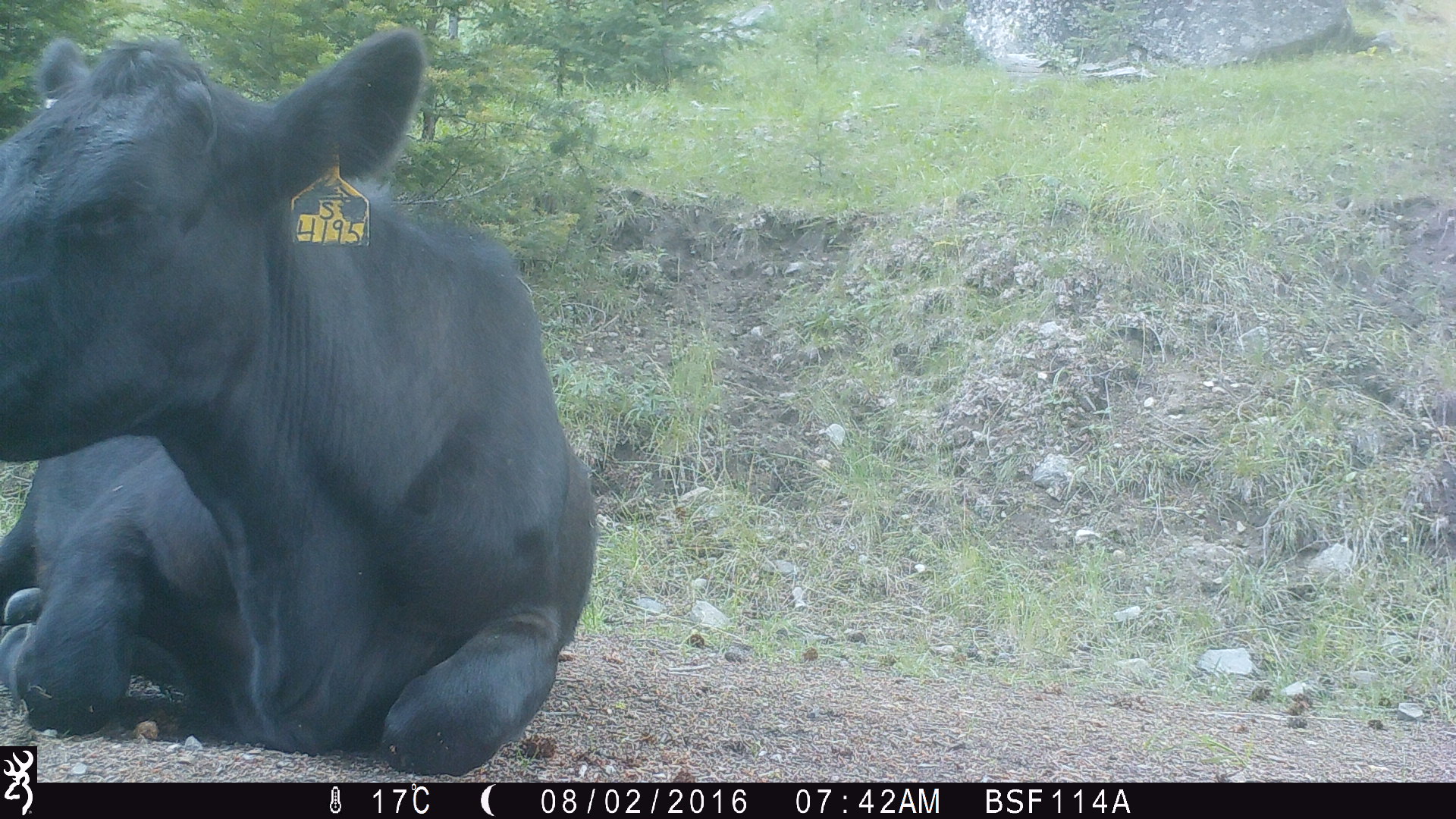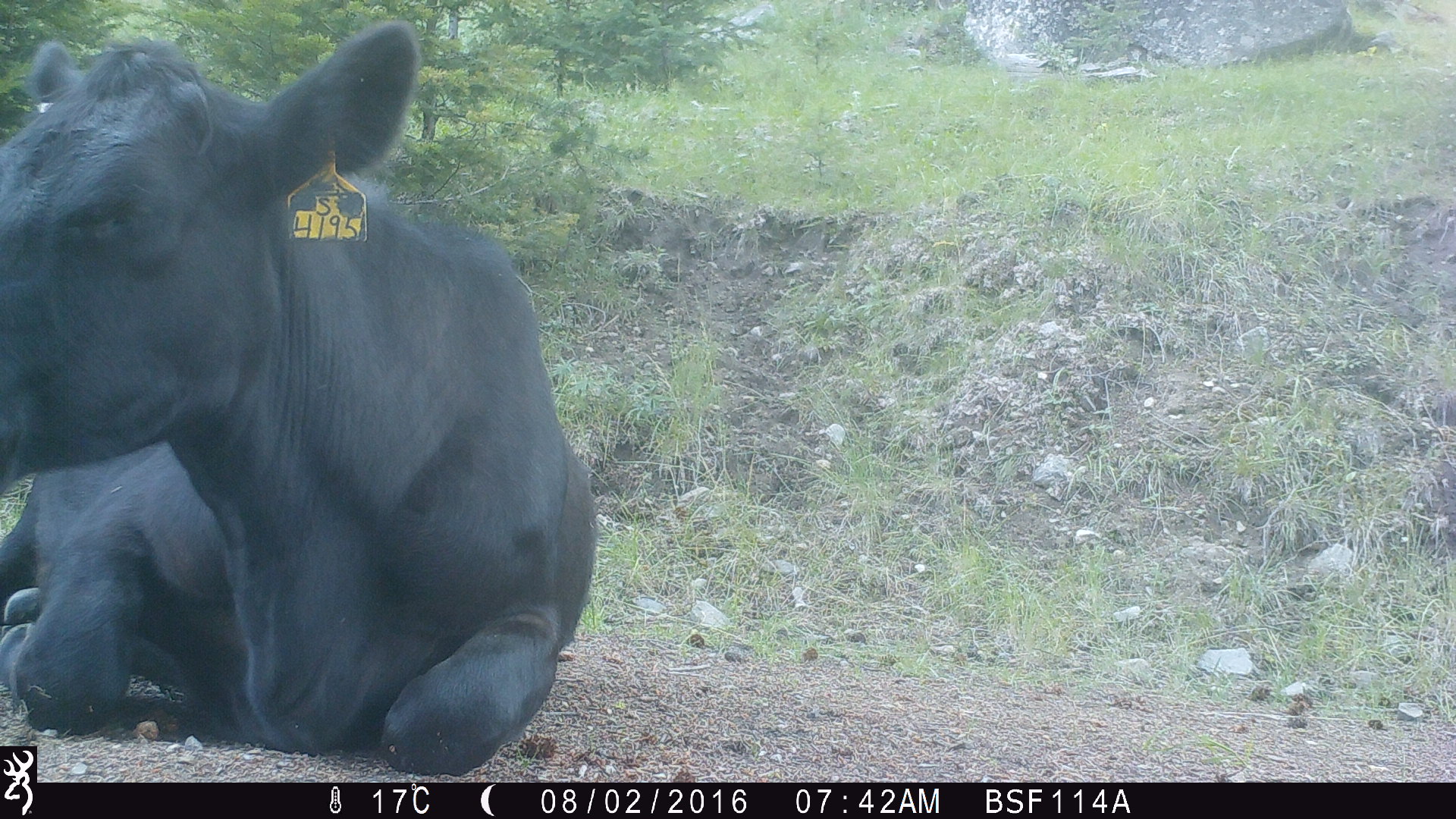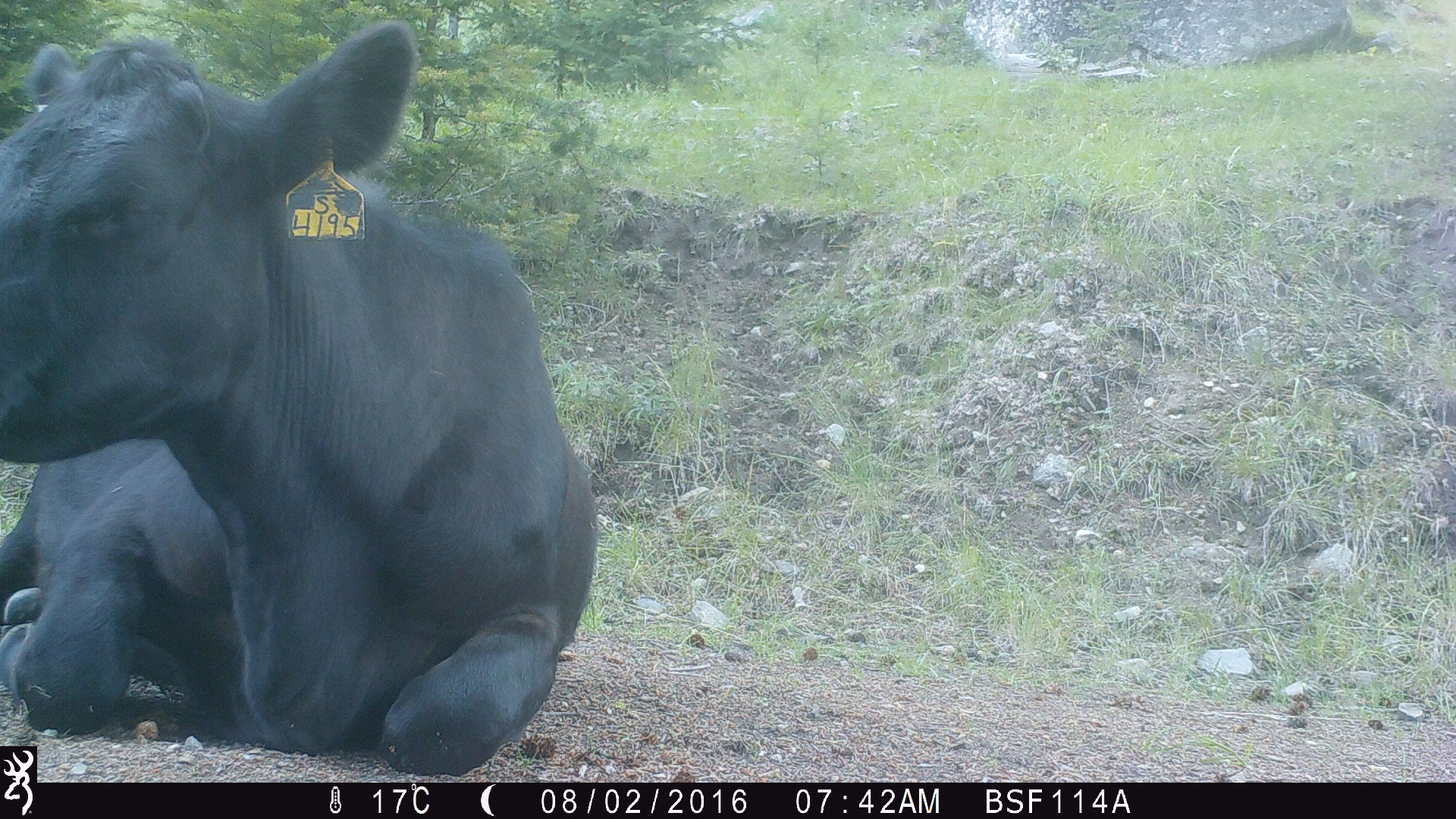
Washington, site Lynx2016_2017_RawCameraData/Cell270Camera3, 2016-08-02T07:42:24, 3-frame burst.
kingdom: Animalia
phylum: Chordata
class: Mammalia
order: Artiodactyla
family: Bovidae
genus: Bos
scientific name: Bos taurus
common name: domestic cattle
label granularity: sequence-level